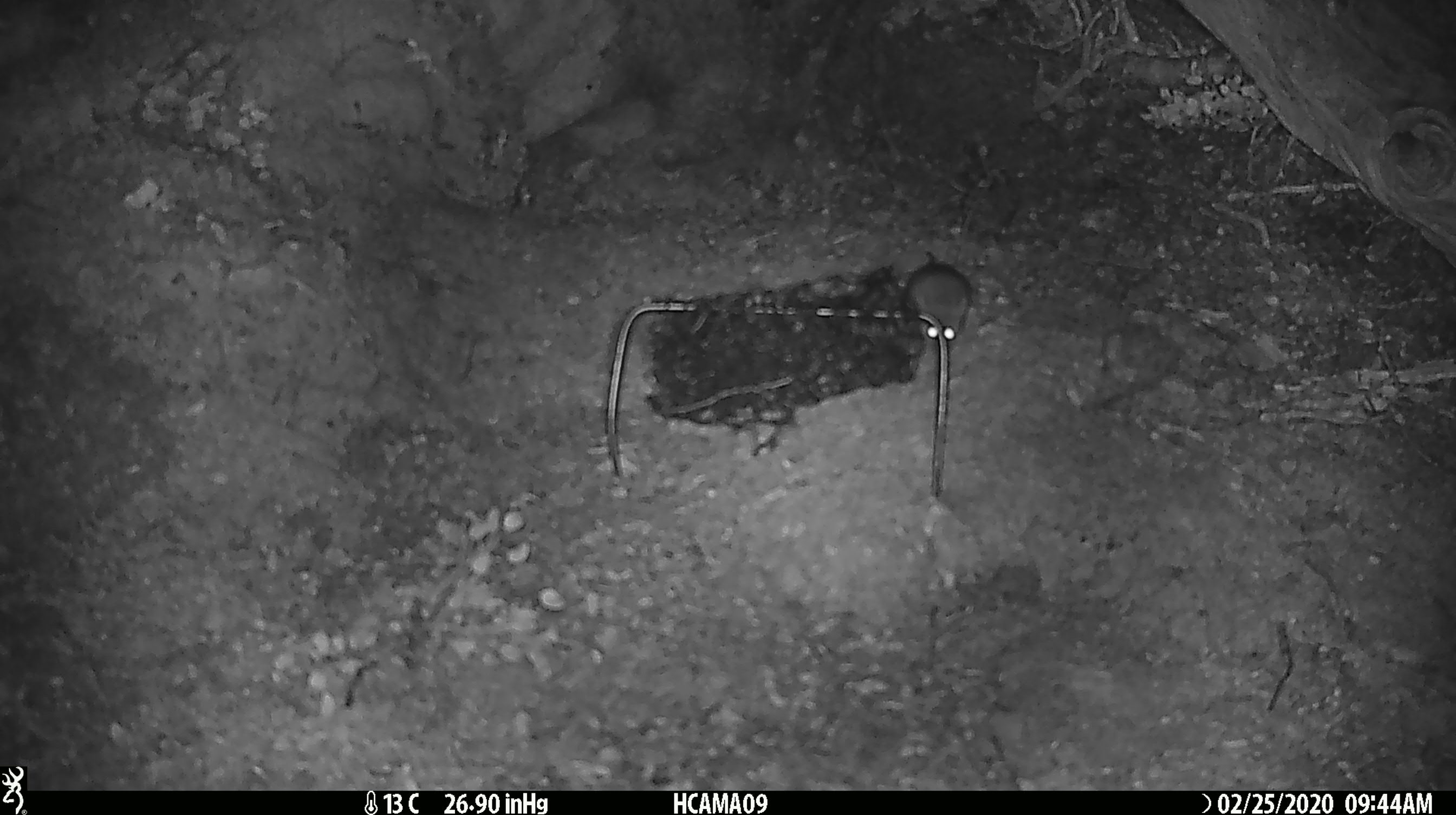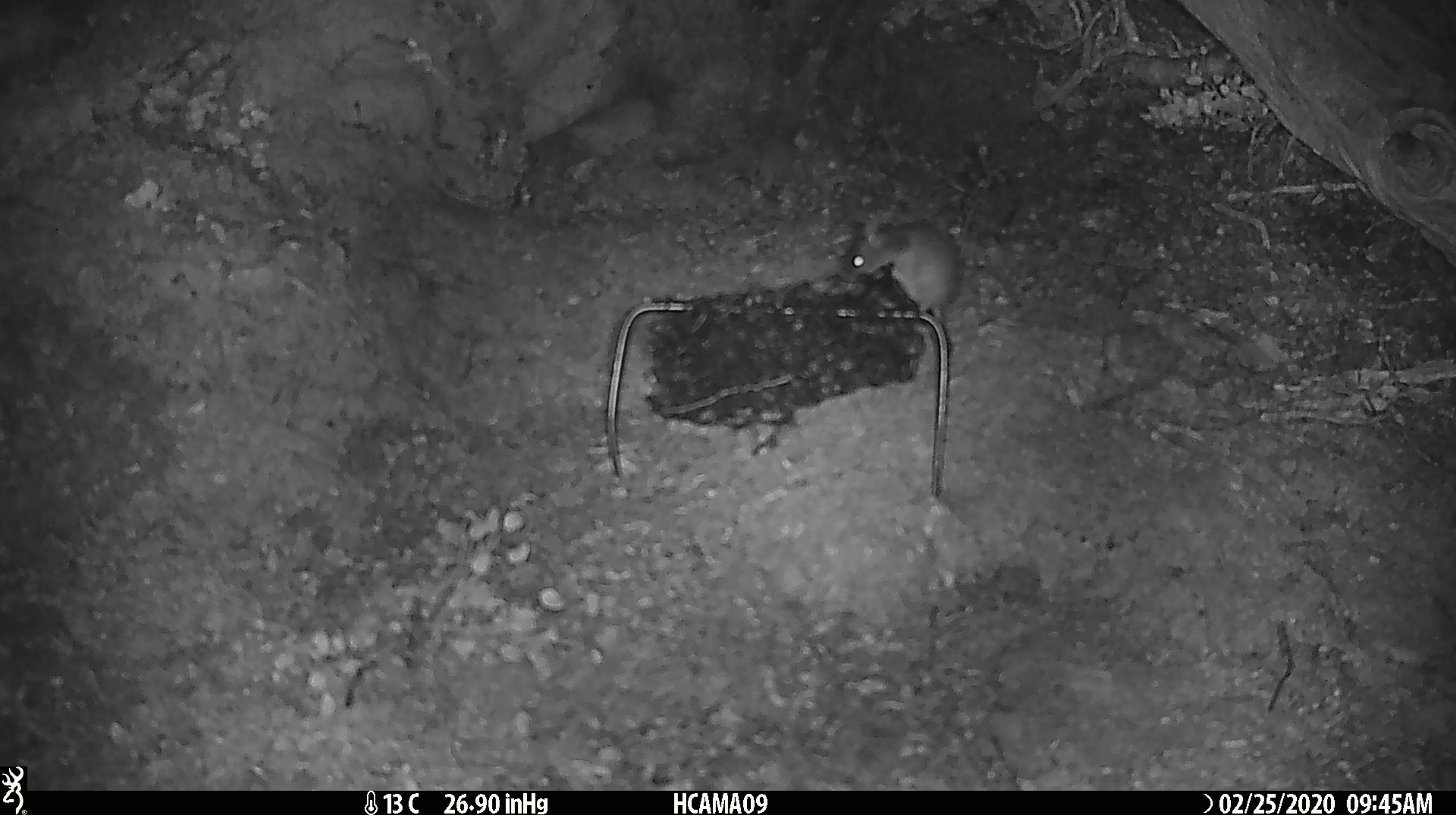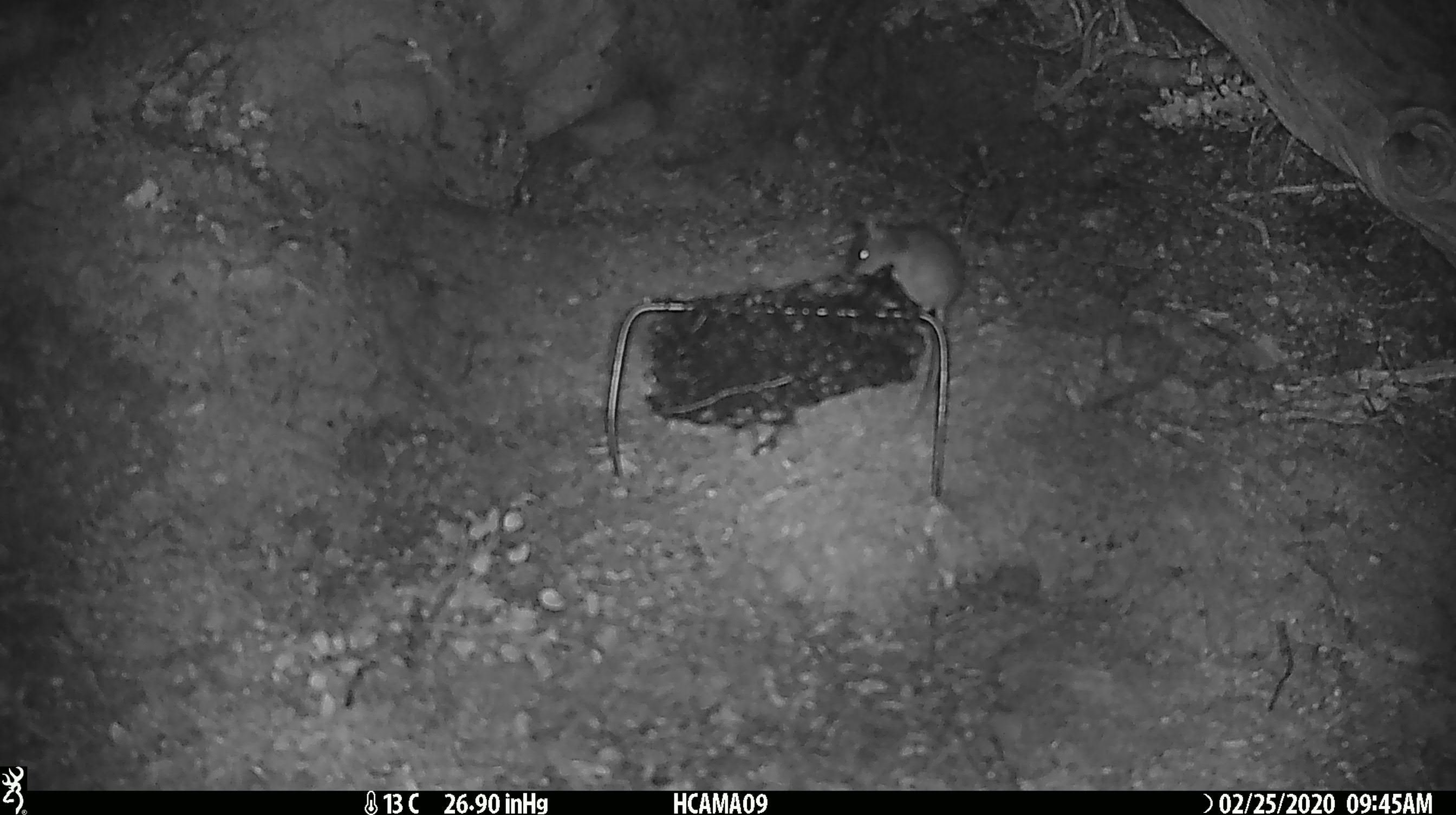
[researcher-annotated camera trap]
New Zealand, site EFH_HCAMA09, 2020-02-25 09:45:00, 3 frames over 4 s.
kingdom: Animalia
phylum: Chordata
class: Mammalia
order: Rodentia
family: Muridae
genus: Mus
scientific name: Mus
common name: mouse